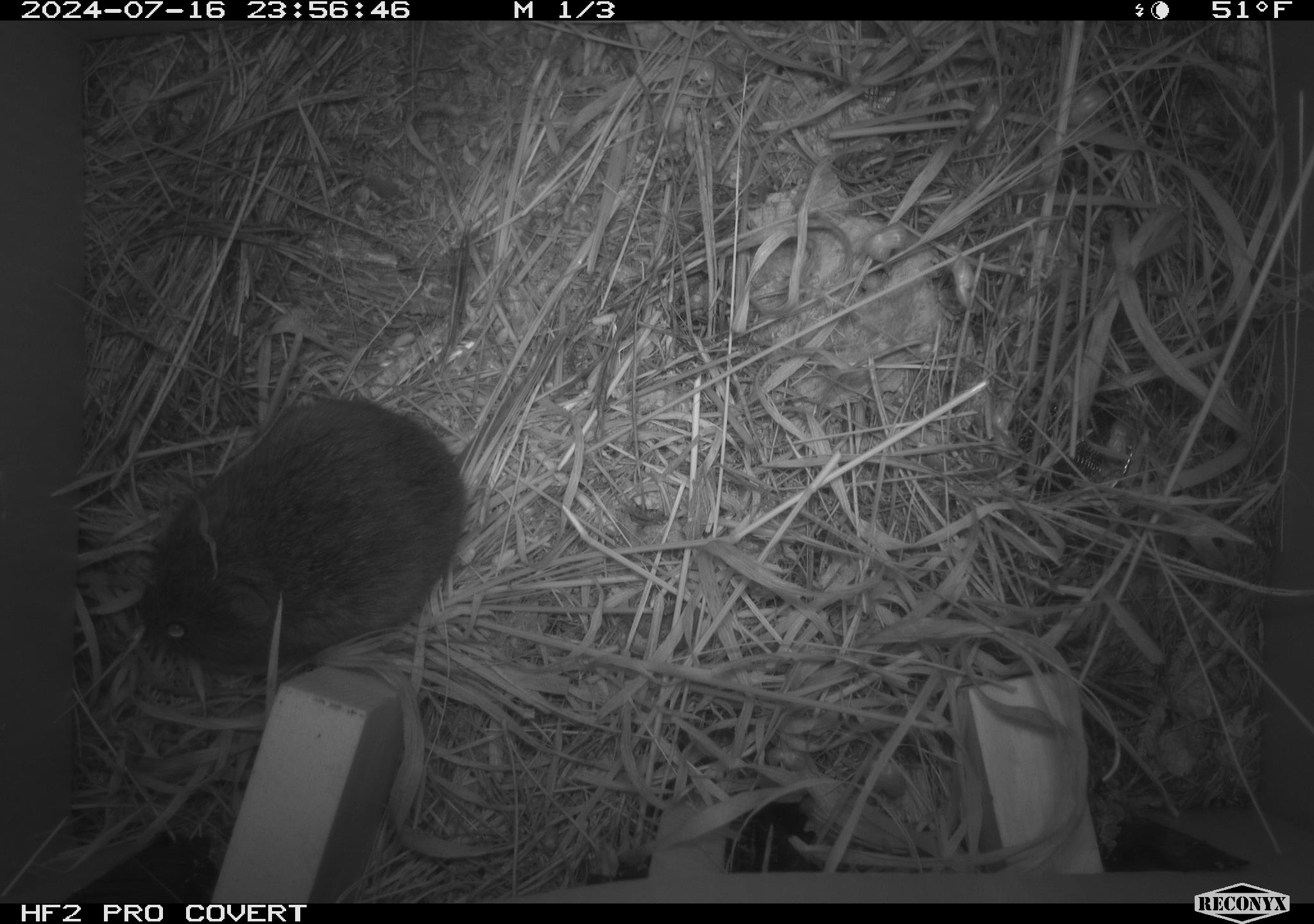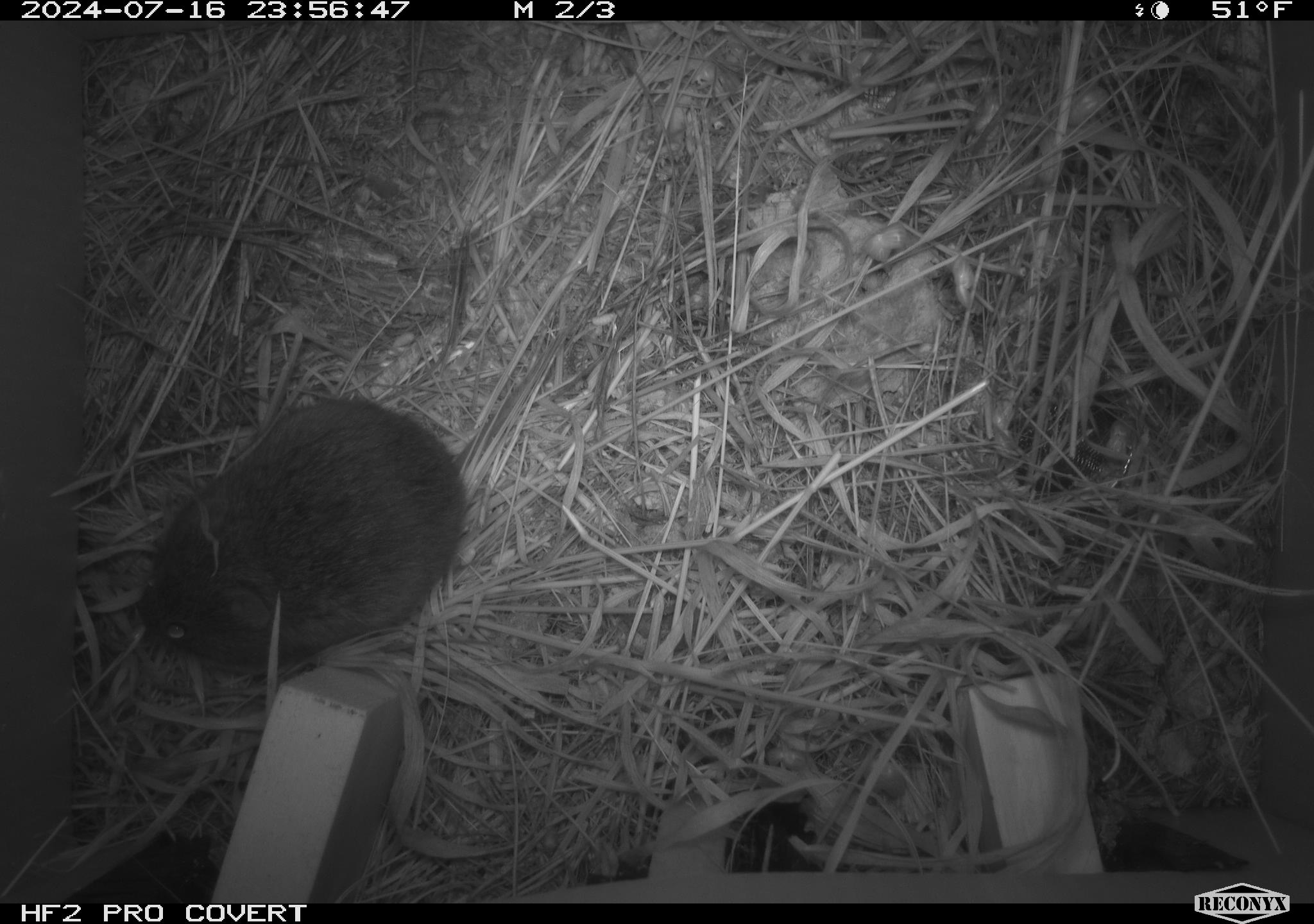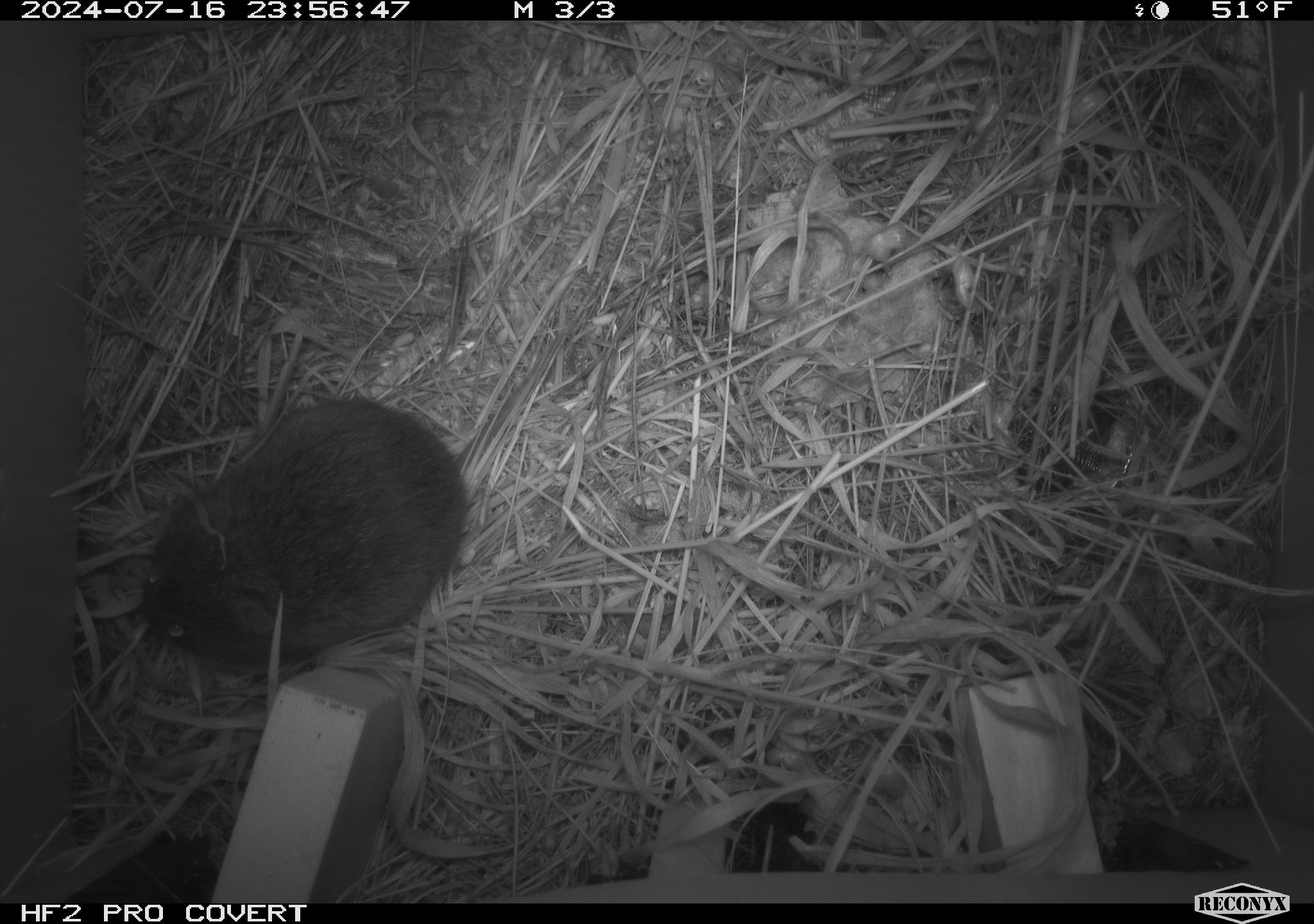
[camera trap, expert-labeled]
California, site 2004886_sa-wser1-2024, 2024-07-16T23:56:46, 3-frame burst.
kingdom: Animalia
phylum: Chordata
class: Mammalia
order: Rodentia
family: Cricetidae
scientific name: Arvicolinae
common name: voles, lemmings, and muskrats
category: arvicolinae subfamily